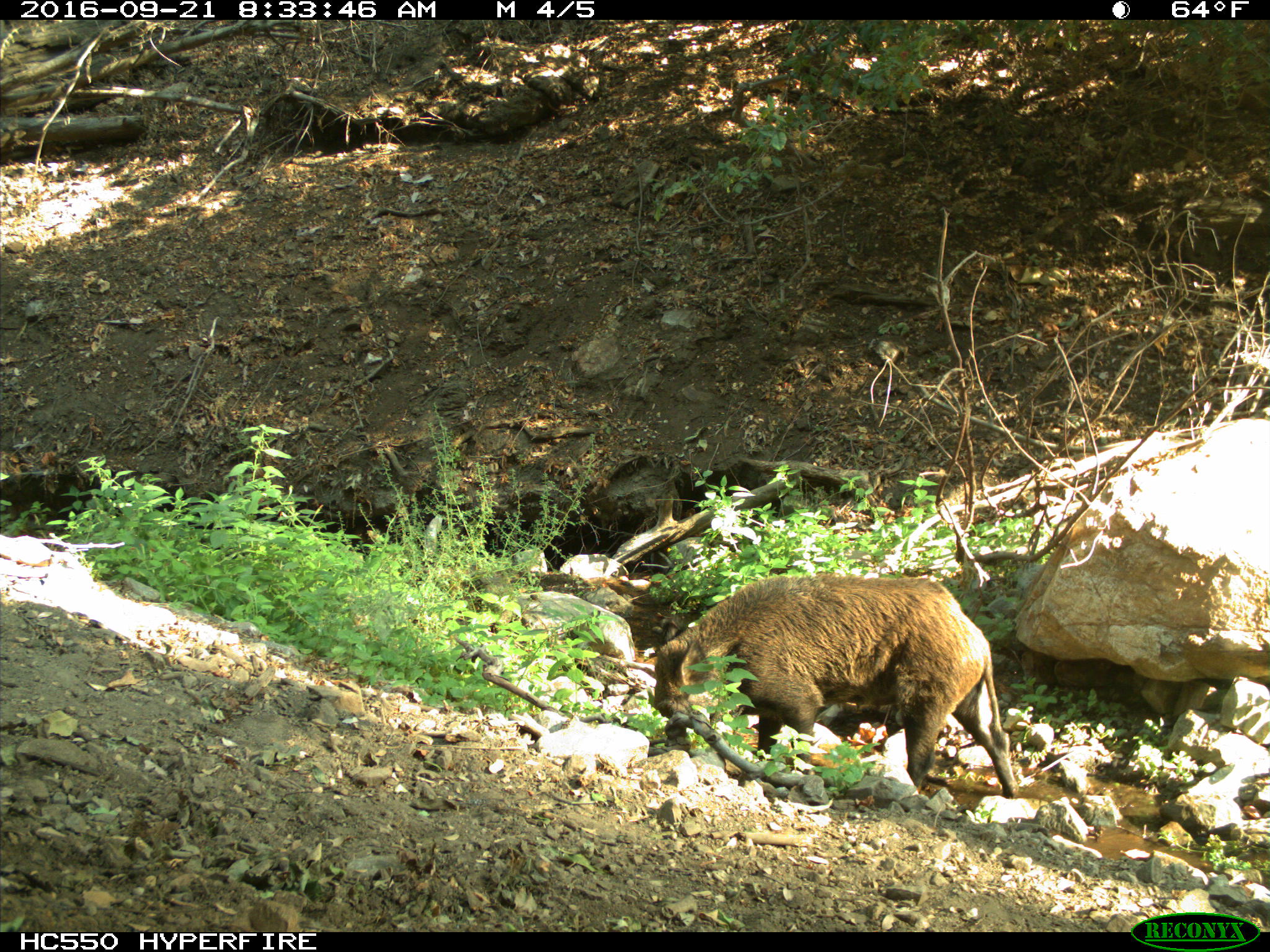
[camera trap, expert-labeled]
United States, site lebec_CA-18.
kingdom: Animalia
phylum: Chordata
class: Mammalia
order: Artiodactyla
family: Suidae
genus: Sus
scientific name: Sus scrofa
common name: wild boar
Sus scrofa (wild boar).